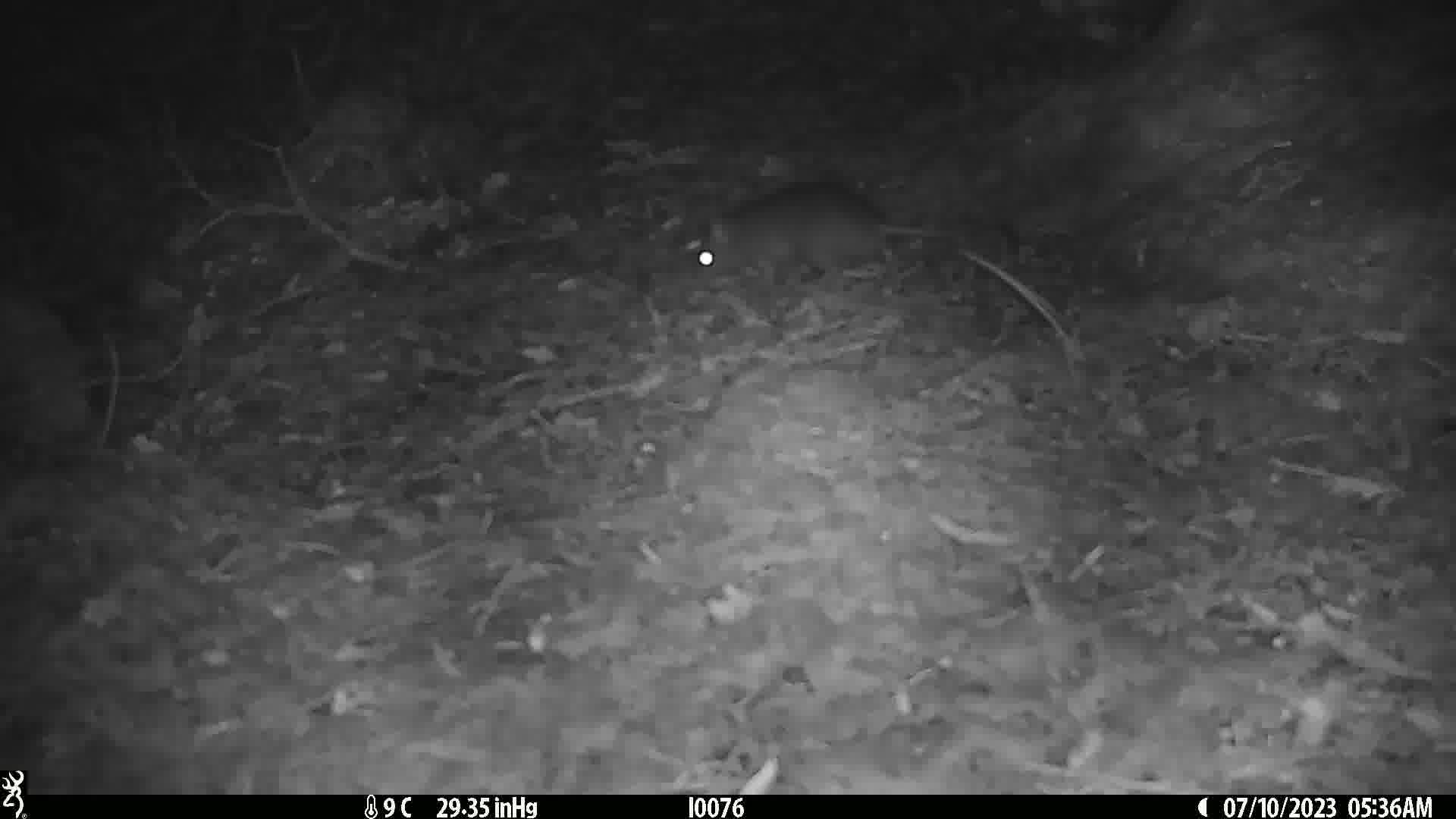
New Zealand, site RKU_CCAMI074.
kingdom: Animalia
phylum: Chordata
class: Mammalia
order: Rodentia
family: Muridae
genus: Rattus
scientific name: Rattus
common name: rat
Rat (Rattus).